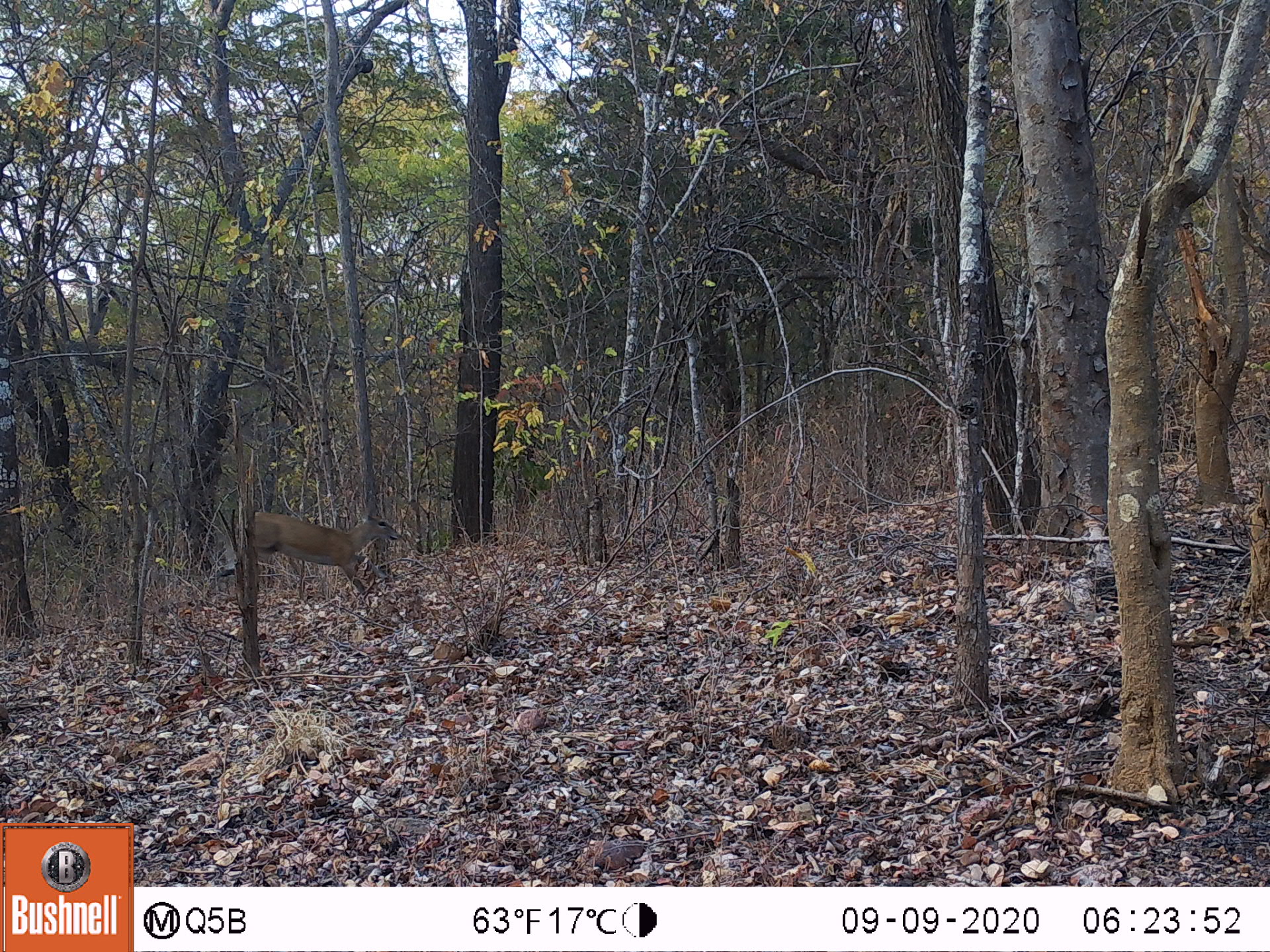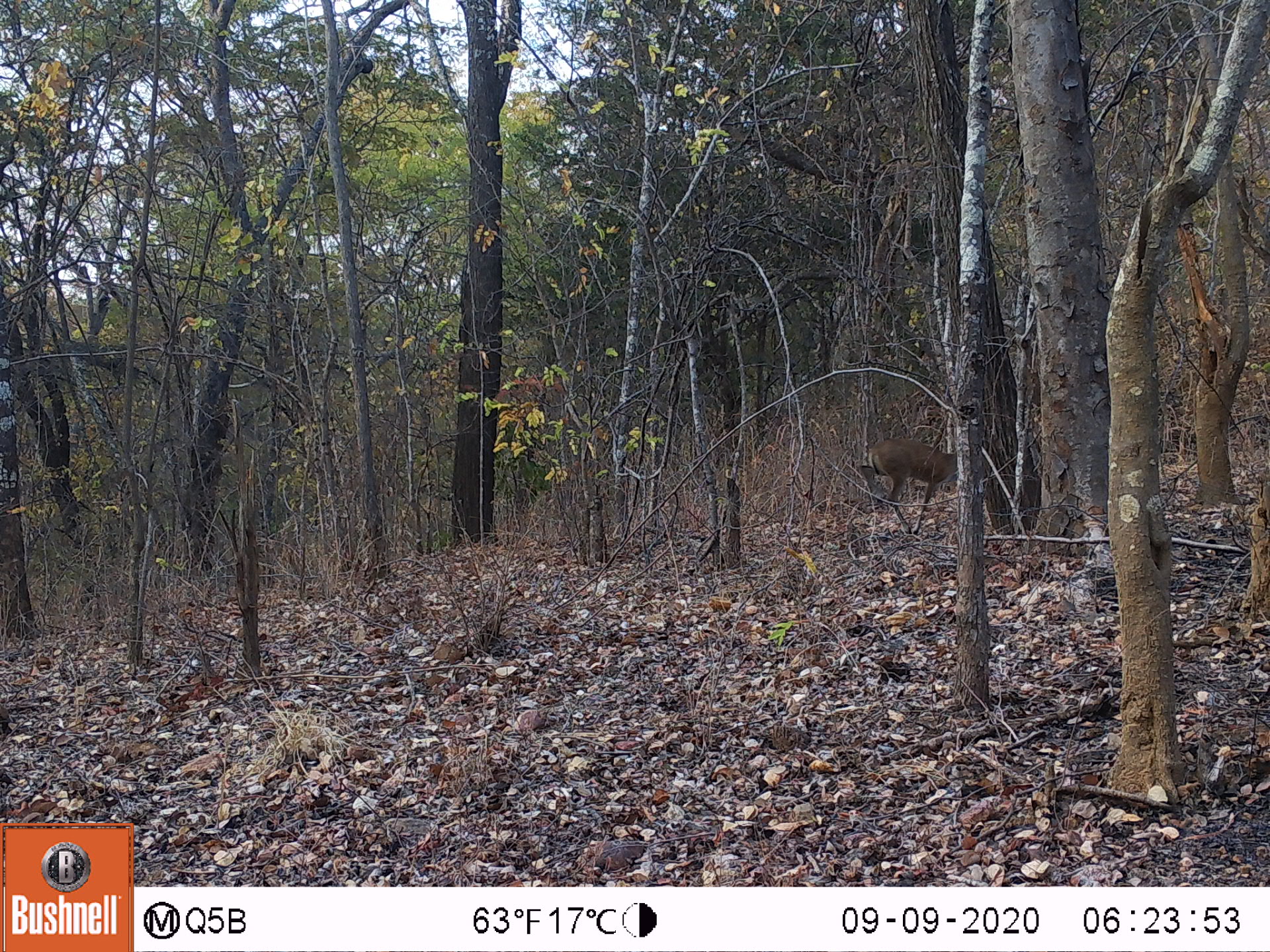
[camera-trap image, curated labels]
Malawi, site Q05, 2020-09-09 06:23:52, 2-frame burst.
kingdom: Animalia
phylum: Chordata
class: Mammalia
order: Artiodactyla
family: Bovidae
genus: Sylvicapra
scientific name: Sylvicapra grimmia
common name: common duiker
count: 1